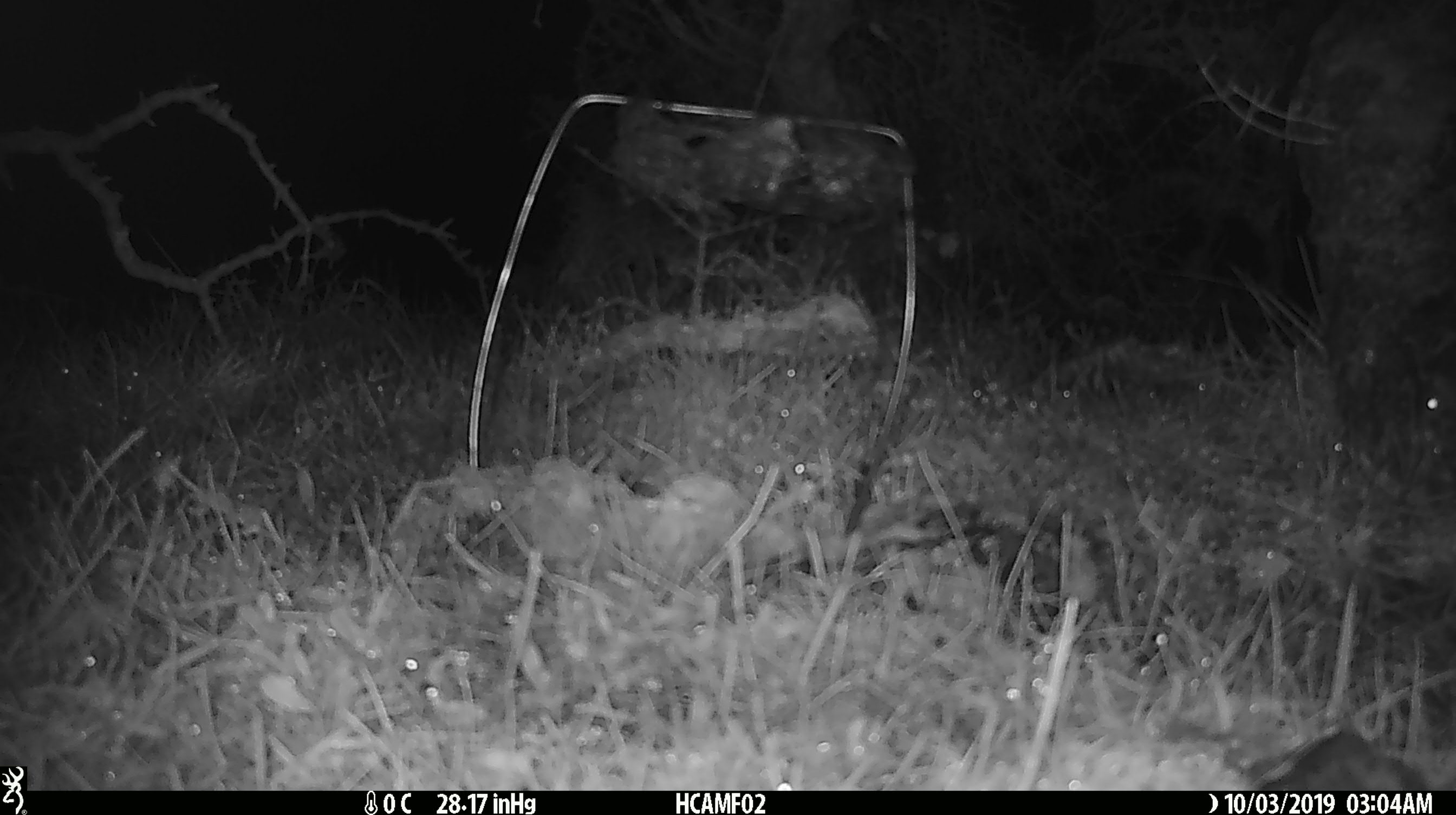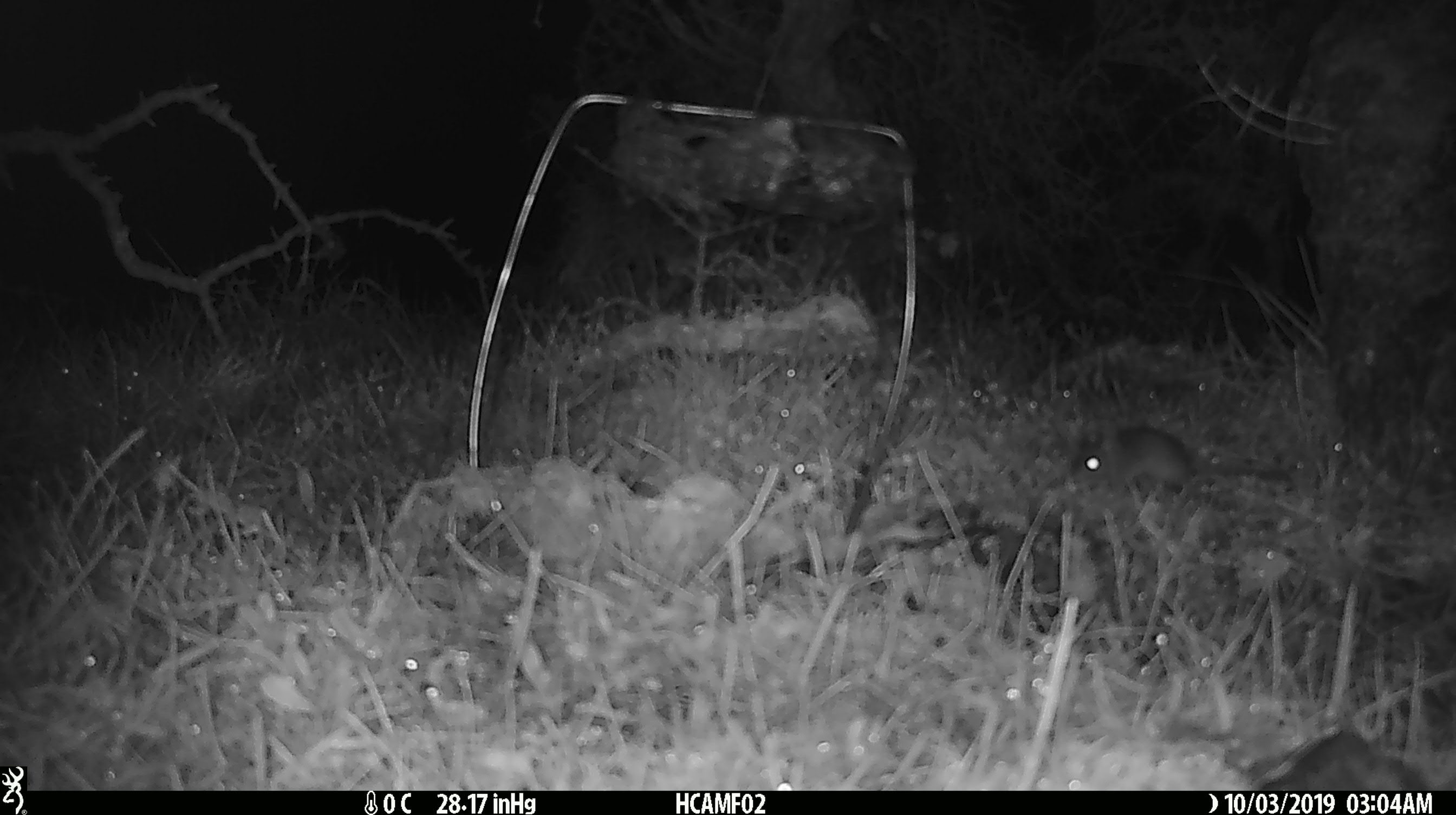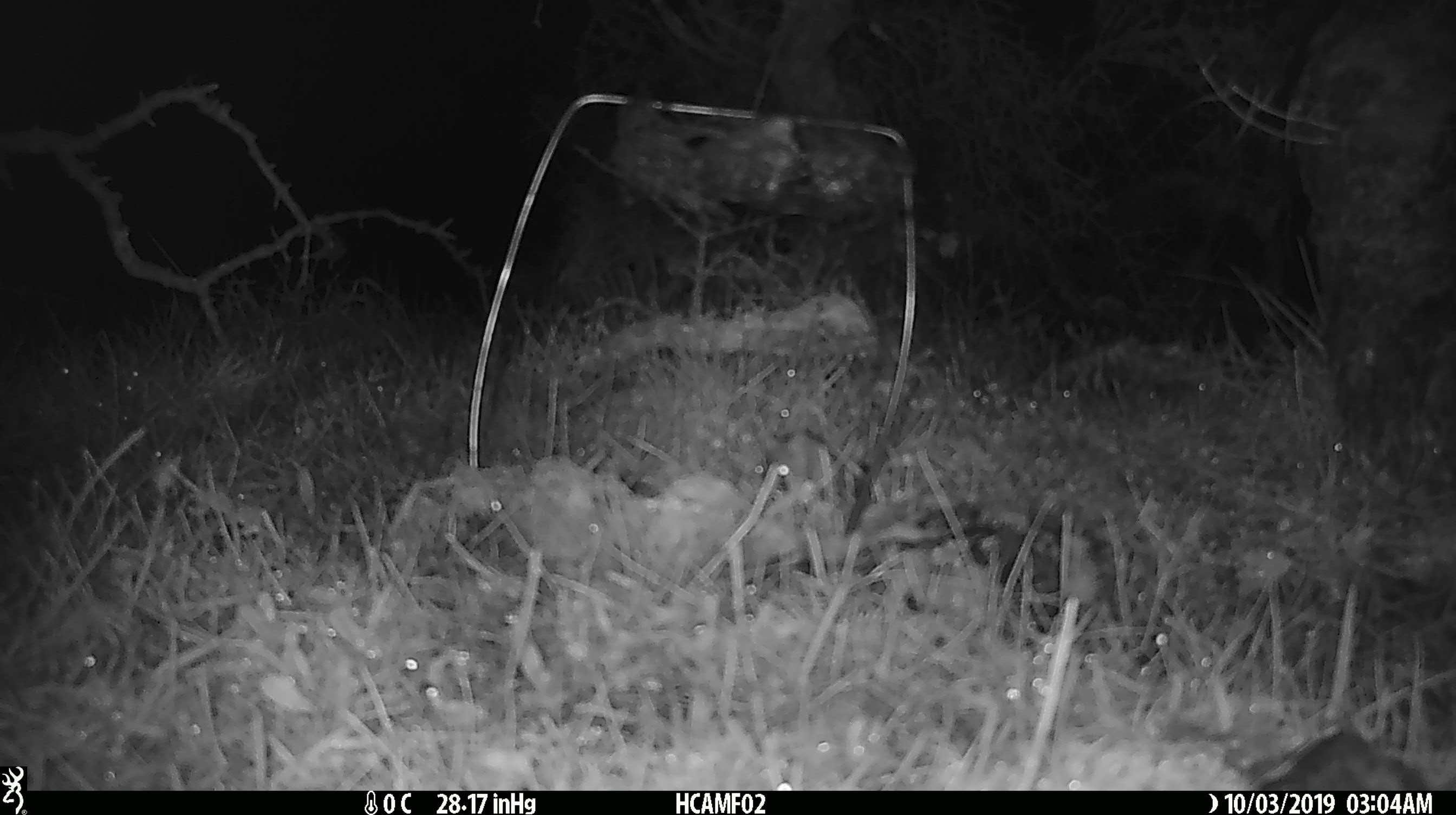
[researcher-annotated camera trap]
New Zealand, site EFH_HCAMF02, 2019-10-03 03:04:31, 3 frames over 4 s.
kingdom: Animalia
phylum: Chordata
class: Mammalia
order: Rodentia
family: Muridae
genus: Mus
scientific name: Mus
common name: mouse